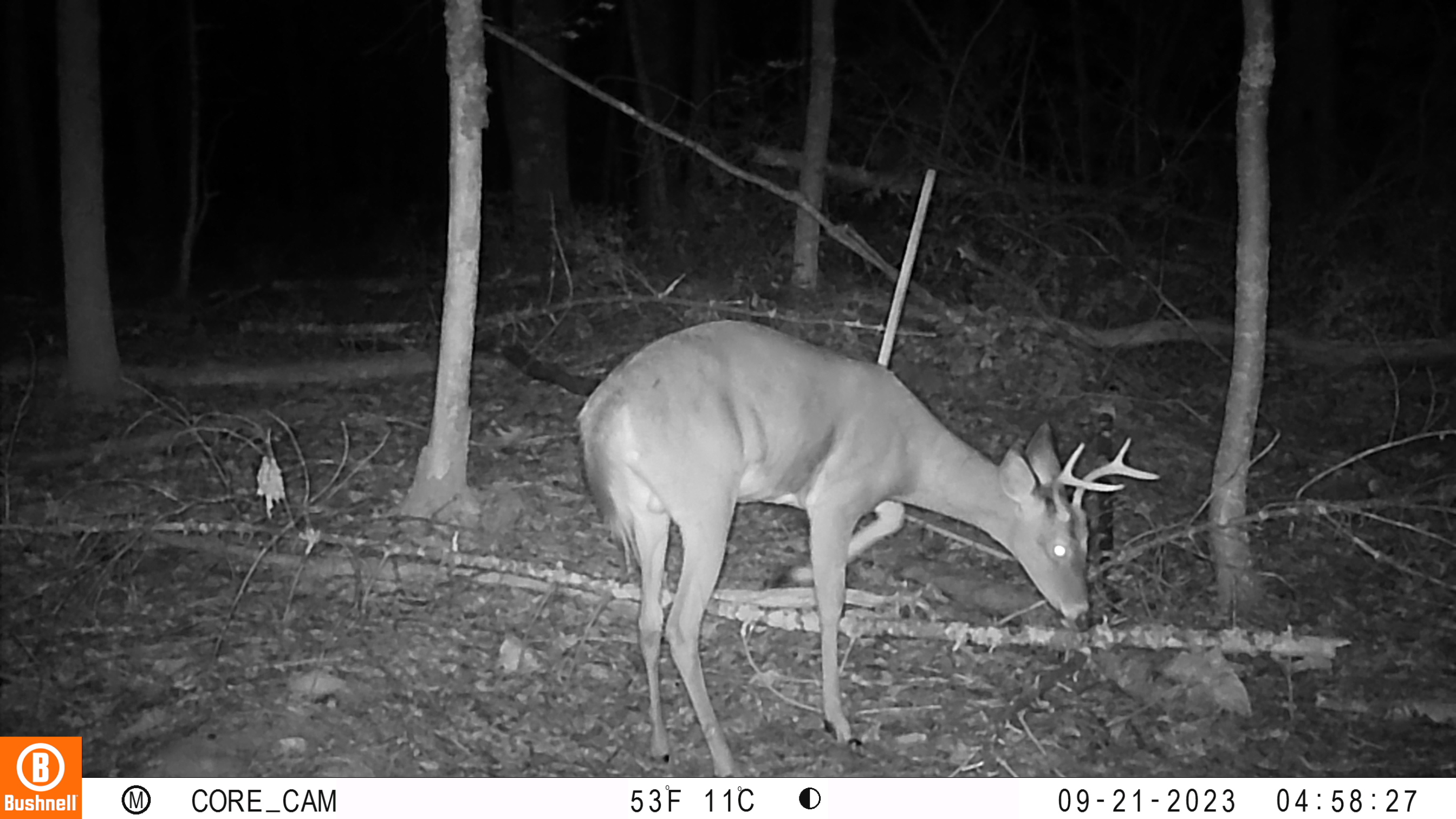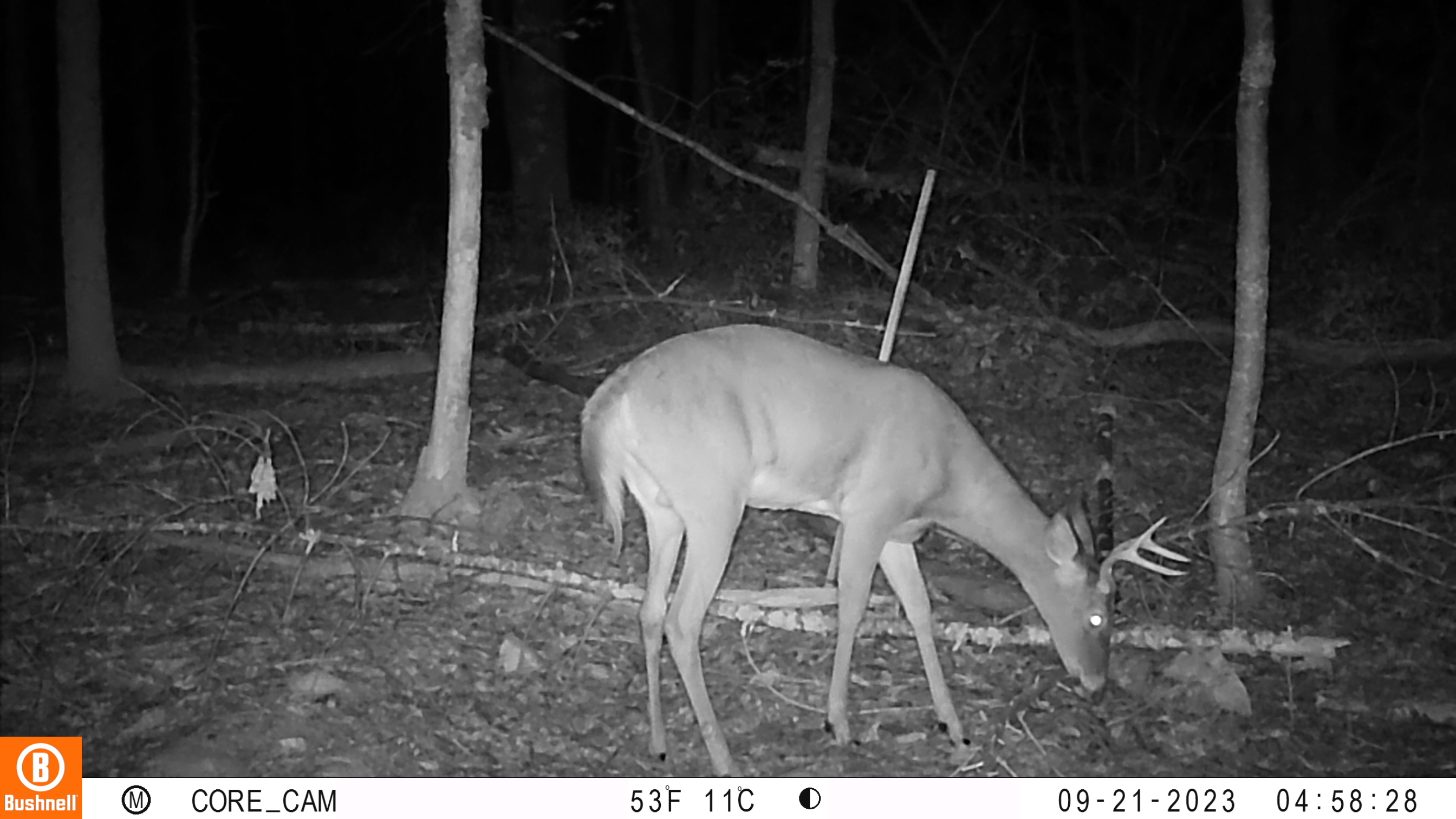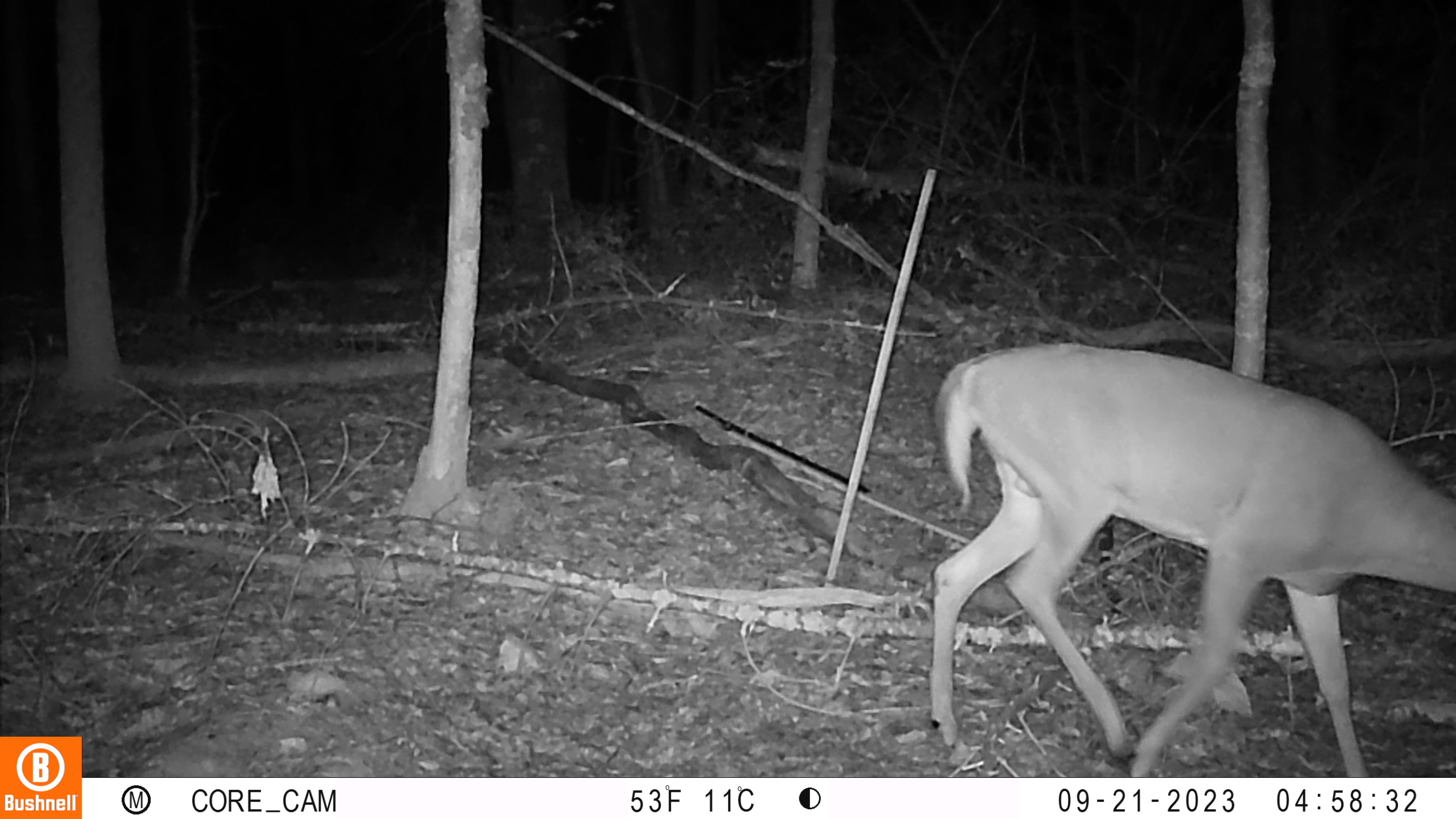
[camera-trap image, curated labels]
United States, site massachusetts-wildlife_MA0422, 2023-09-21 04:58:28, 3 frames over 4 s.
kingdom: Animalia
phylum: Chordata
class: Mammalia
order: Artiodactyla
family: Cervidae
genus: Odocoileus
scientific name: Odocoileus virginianus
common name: white-tailed deer